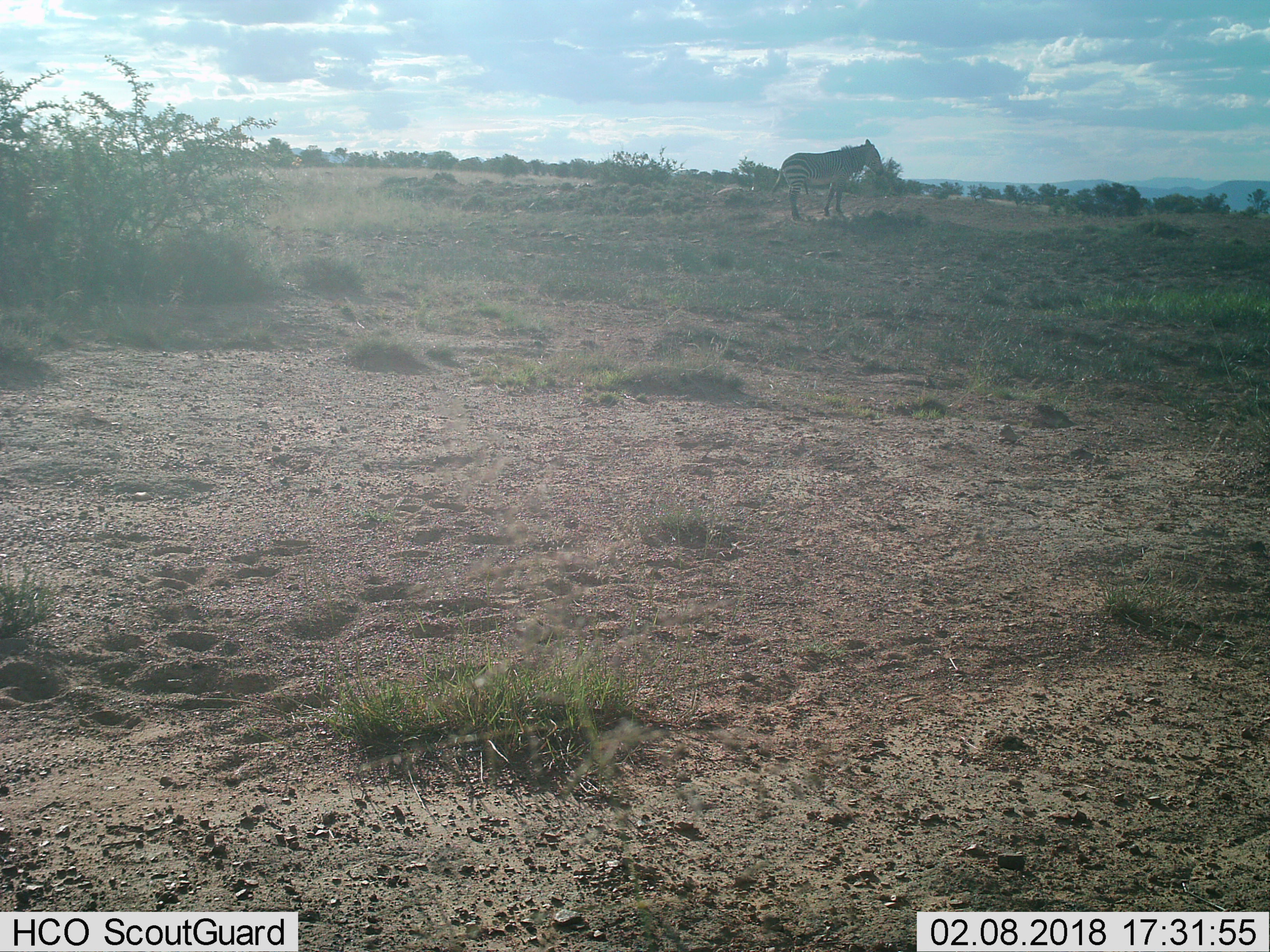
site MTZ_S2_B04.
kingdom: Animalia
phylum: Chordata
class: Mammalia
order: Perissodactyla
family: Equidae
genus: Equus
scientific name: Equus zebra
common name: mountain zebra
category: zebramountain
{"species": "zebramountain (mountain zebra) (Equus zebra)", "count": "1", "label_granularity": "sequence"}